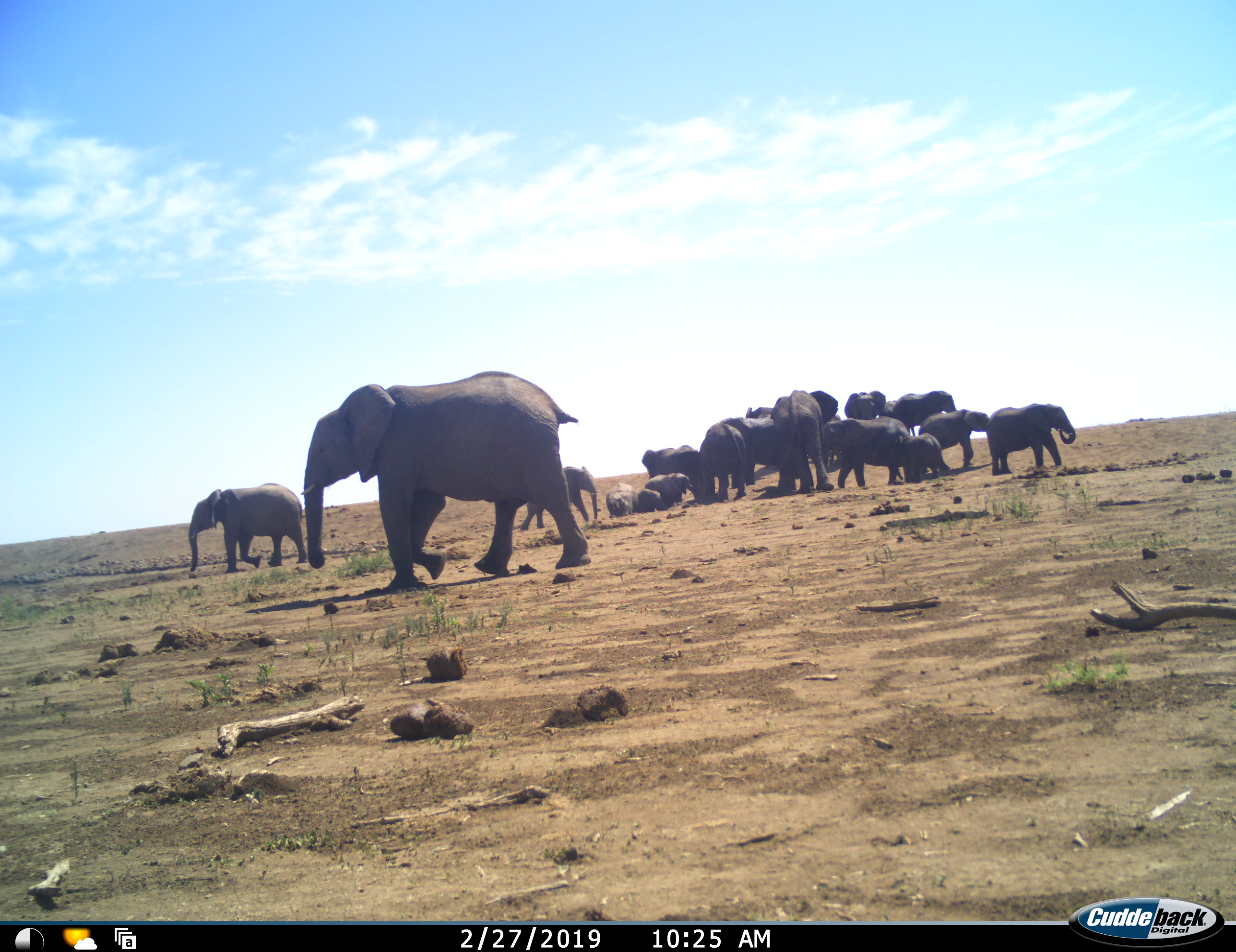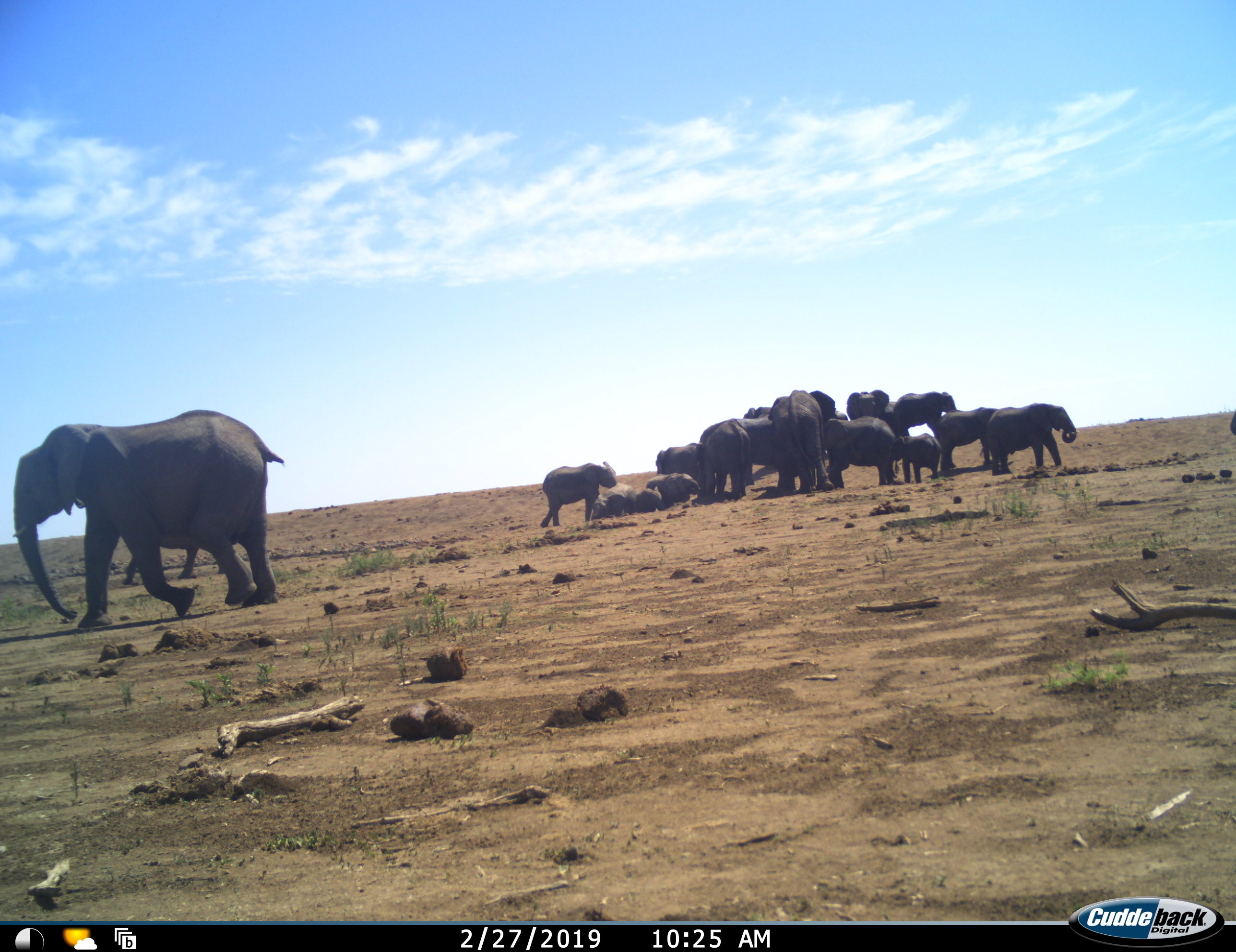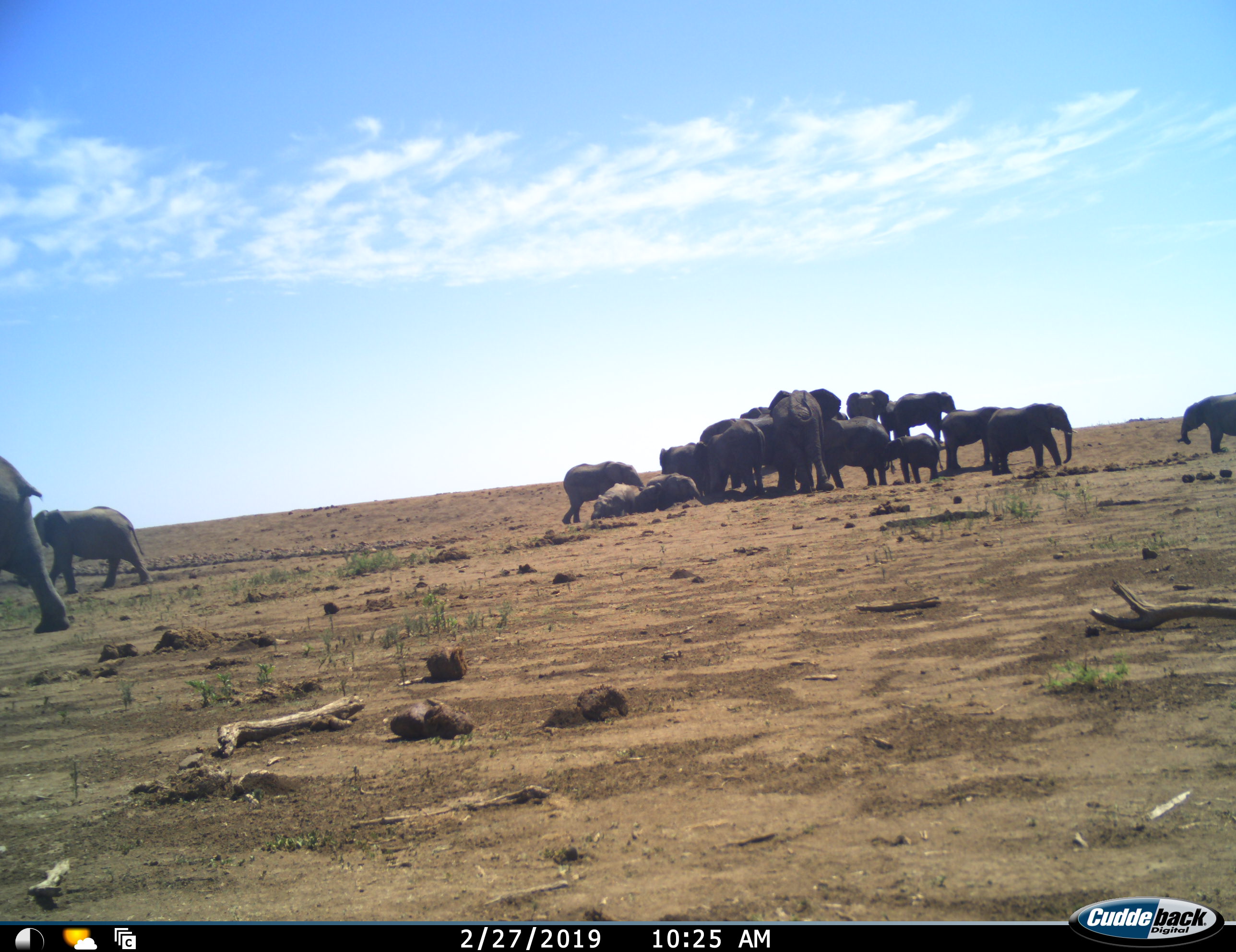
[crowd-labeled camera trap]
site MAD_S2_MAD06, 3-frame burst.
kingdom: Animalia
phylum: Chordata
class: Mammalia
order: Proboscidea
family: Elephantidae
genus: Loxodonta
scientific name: Loxodonta africana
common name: african bush elephant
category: elephant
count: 11-50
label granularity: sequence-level